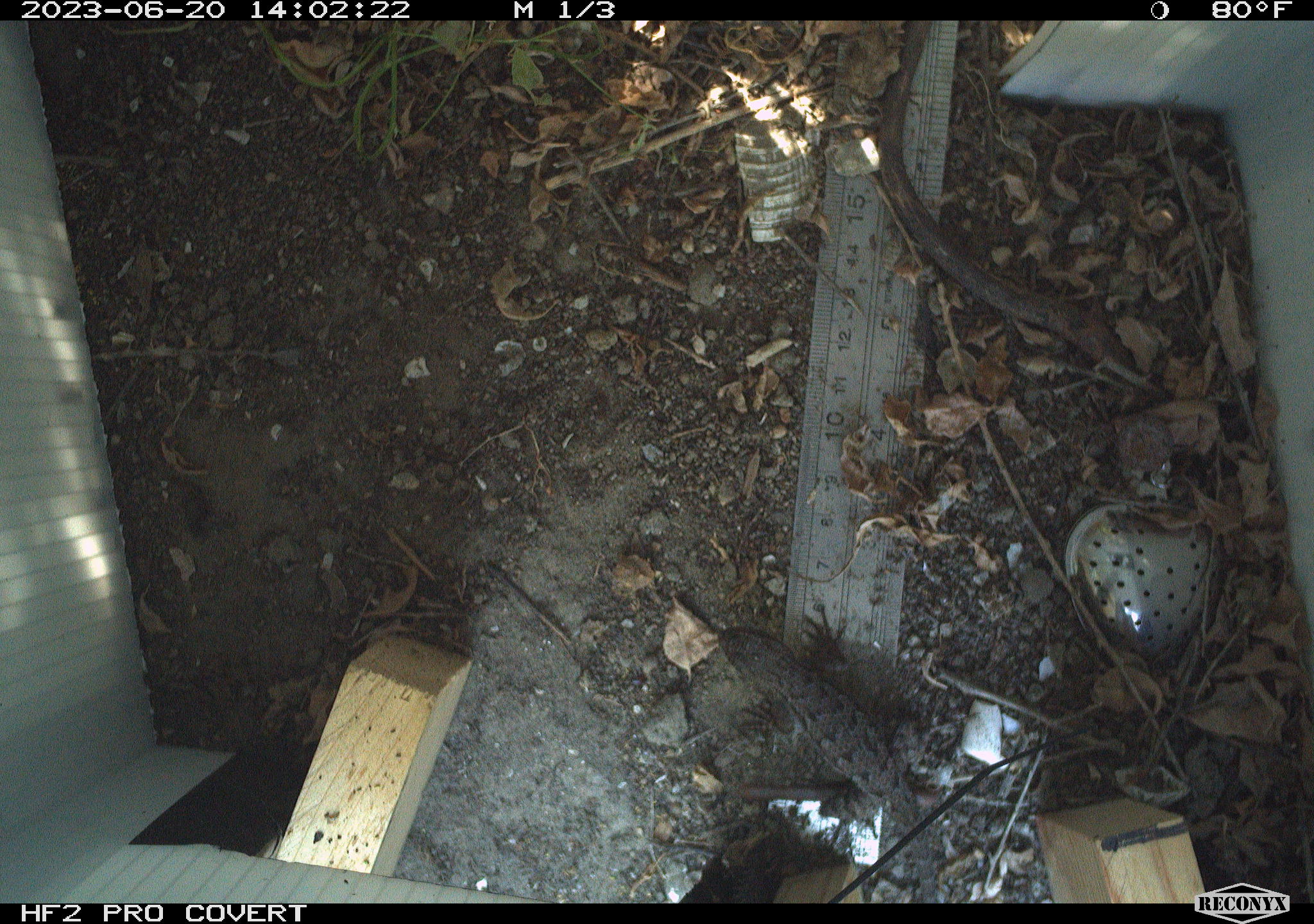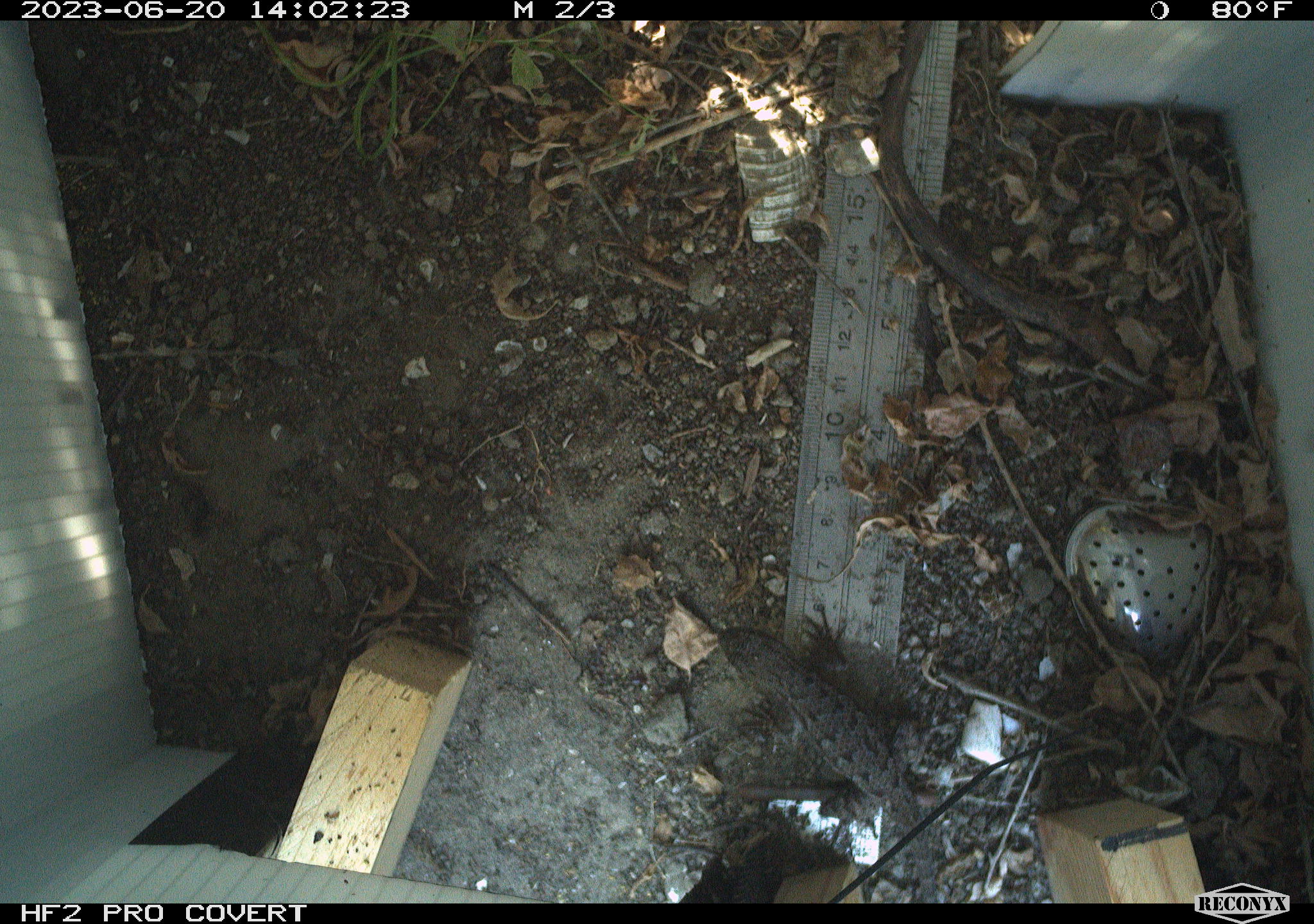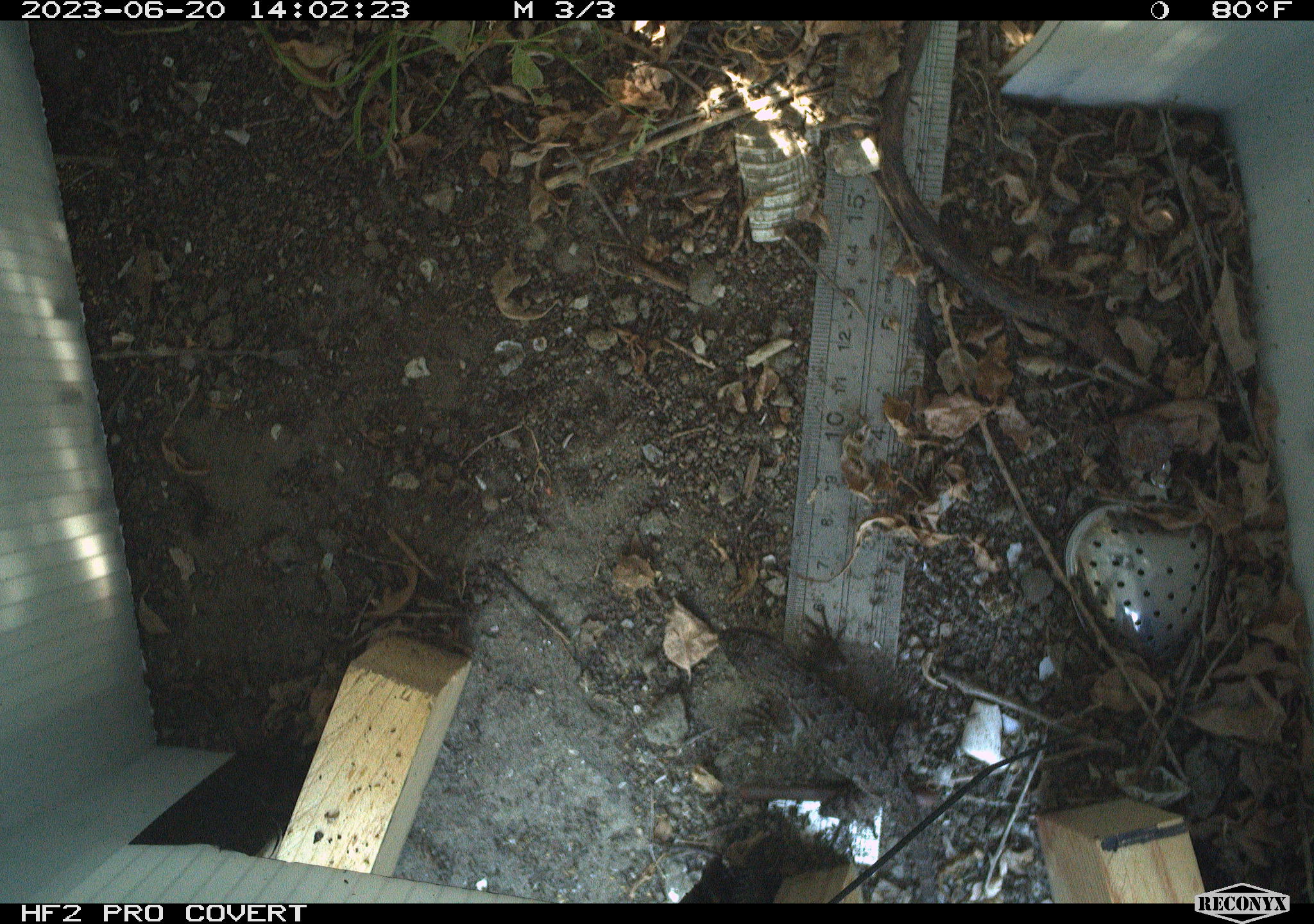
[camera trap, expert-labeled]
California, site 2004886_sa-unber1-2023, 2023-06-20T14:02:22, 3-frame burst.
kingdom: Animalia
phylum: Chordata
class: Reptilia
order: Squamata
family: Phrynosomatidae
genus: Sceloporus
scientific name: Sceloporus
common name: spiny lizards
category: sceloporus species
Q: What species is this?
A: Sceloporus species (spiny lizards) (Sceloporus).